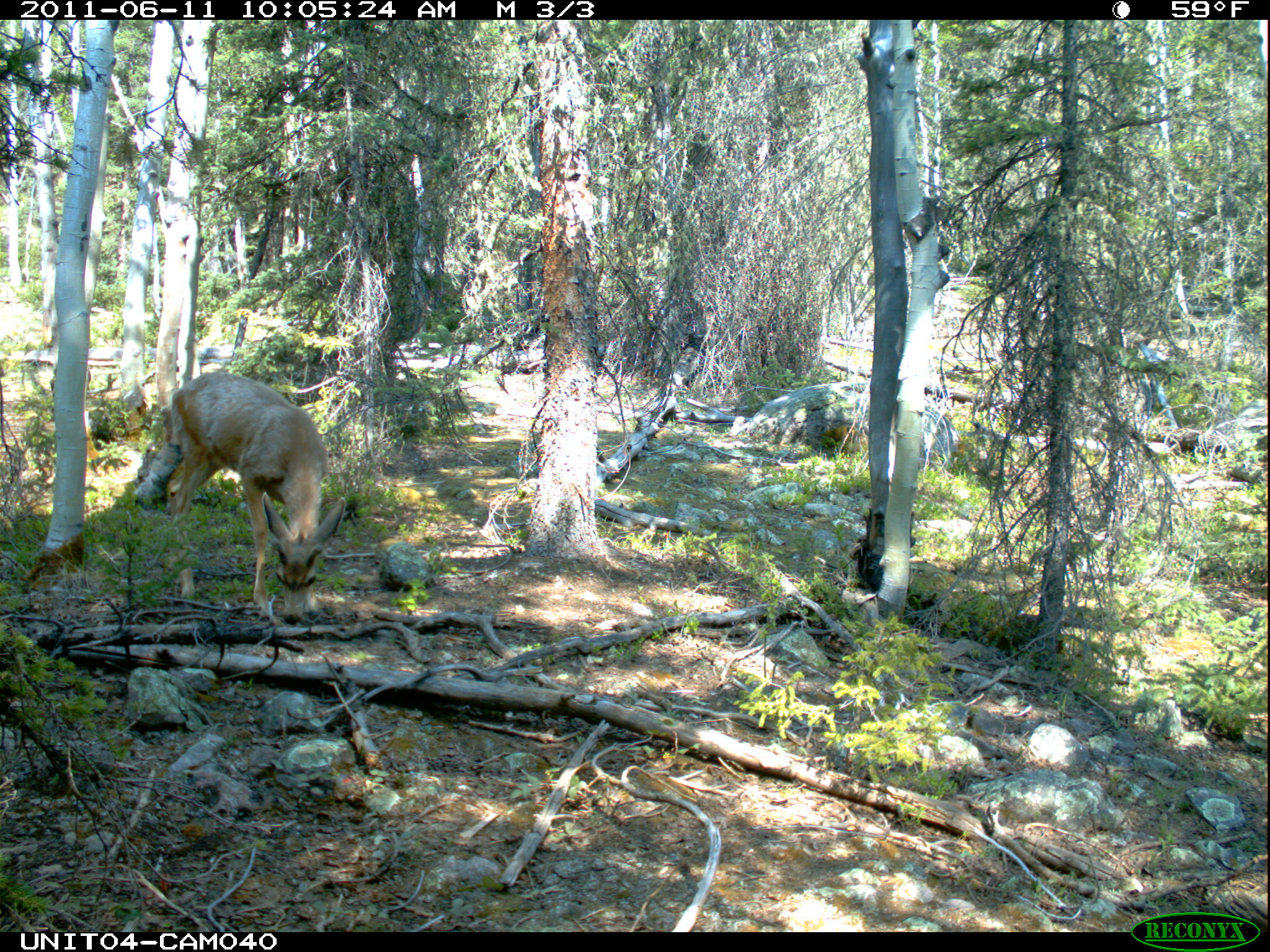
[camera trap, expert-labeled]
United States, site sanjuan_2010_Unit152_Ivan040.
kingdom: Animalia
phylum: Chordata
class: Mammalia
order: Artiodactyla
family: Cervidae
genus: Odocoileus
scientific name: Odocoileus hemionus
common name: mule deer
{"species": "Odocoileus hemionus (mule deer)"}